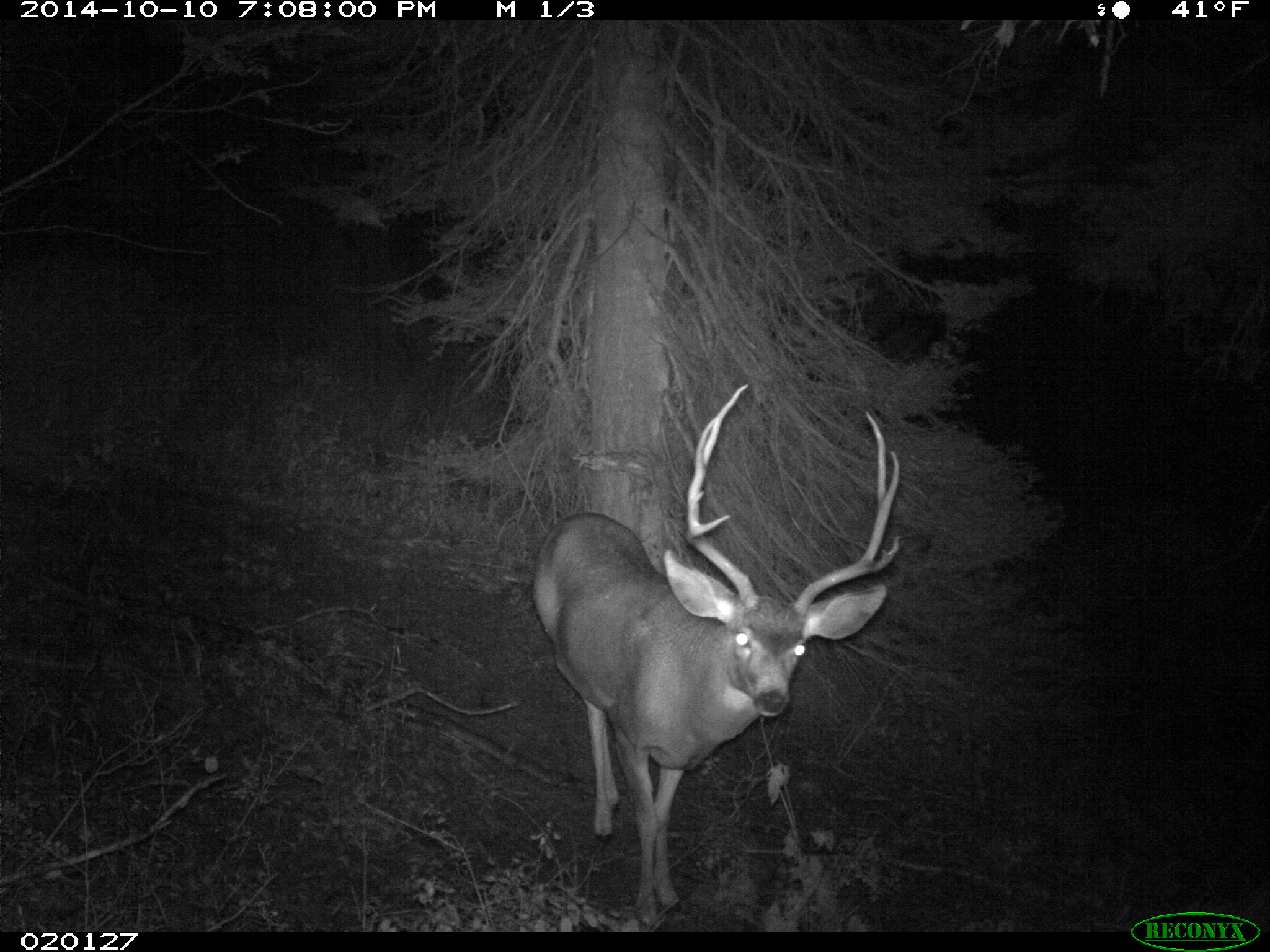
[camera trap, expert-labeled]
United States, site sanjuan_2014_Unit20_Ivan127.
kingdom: Animalia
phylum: Chordata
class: Mammalia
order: Artiodactyla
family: Cervidae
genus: Odocoileus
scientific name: Odocoileus hemionus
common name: mule deer